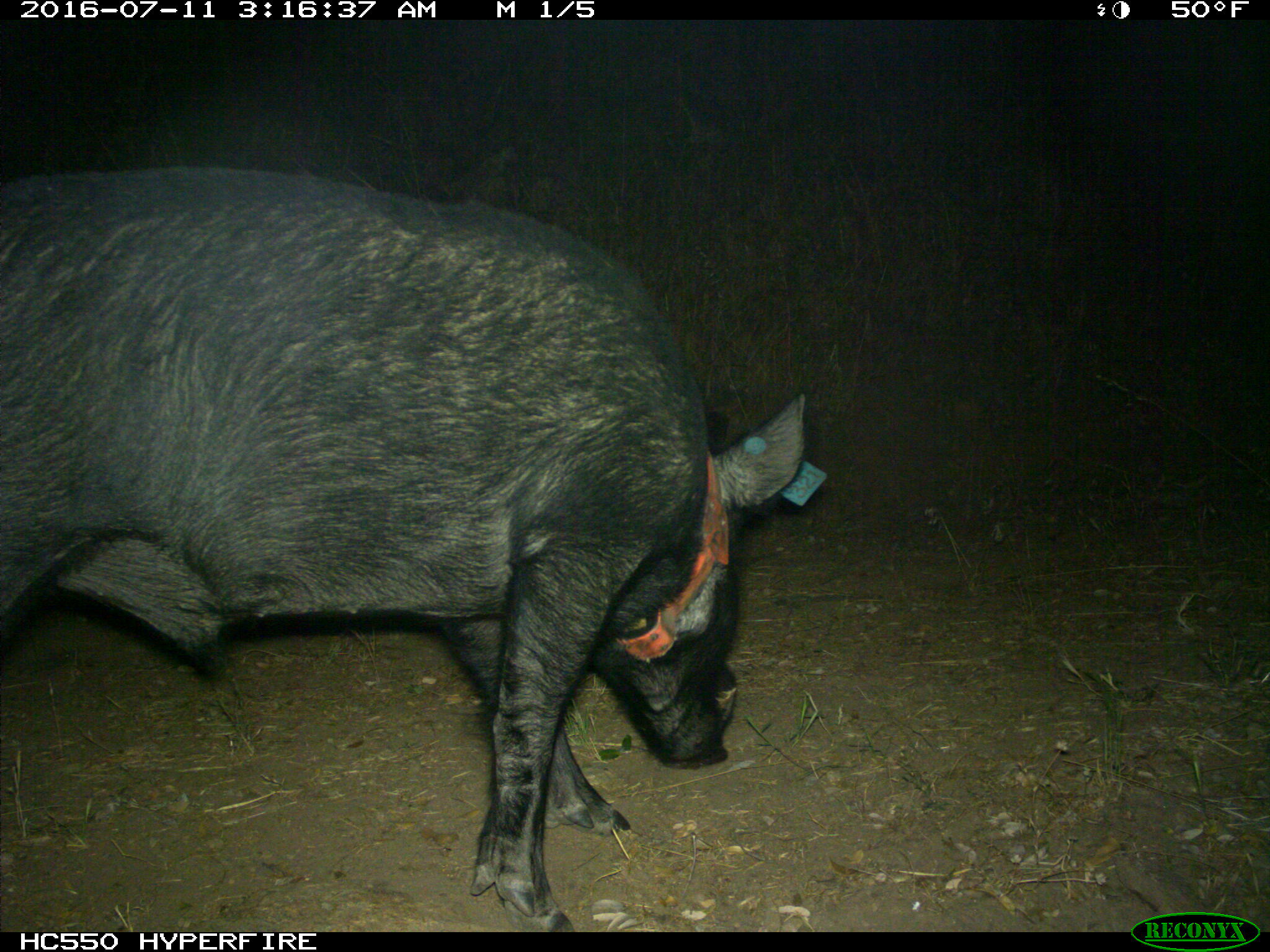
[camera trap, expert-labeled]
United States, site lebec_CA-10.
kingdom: Animalia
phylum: Chordata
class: Mammalia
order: Artiodactyla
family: Suidae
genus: Sus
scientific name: Sus scrofa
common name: wild boar